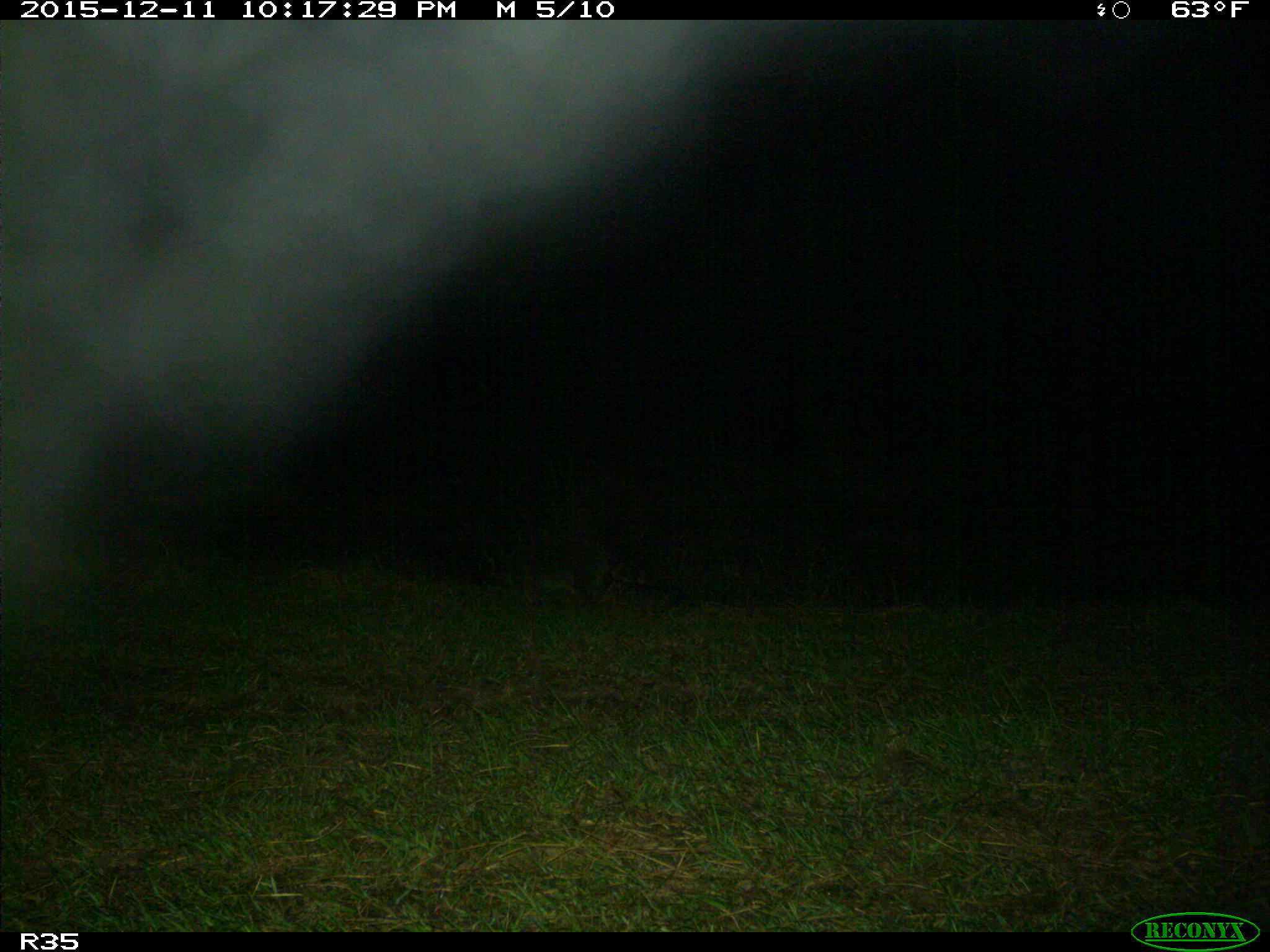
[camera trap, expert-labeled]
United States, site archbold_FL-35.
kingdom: Animalia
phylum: Chordata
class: Mammalia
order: Carnivora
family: Procyonidae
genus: Procyon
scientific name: Procyon lotor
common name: common raccoon